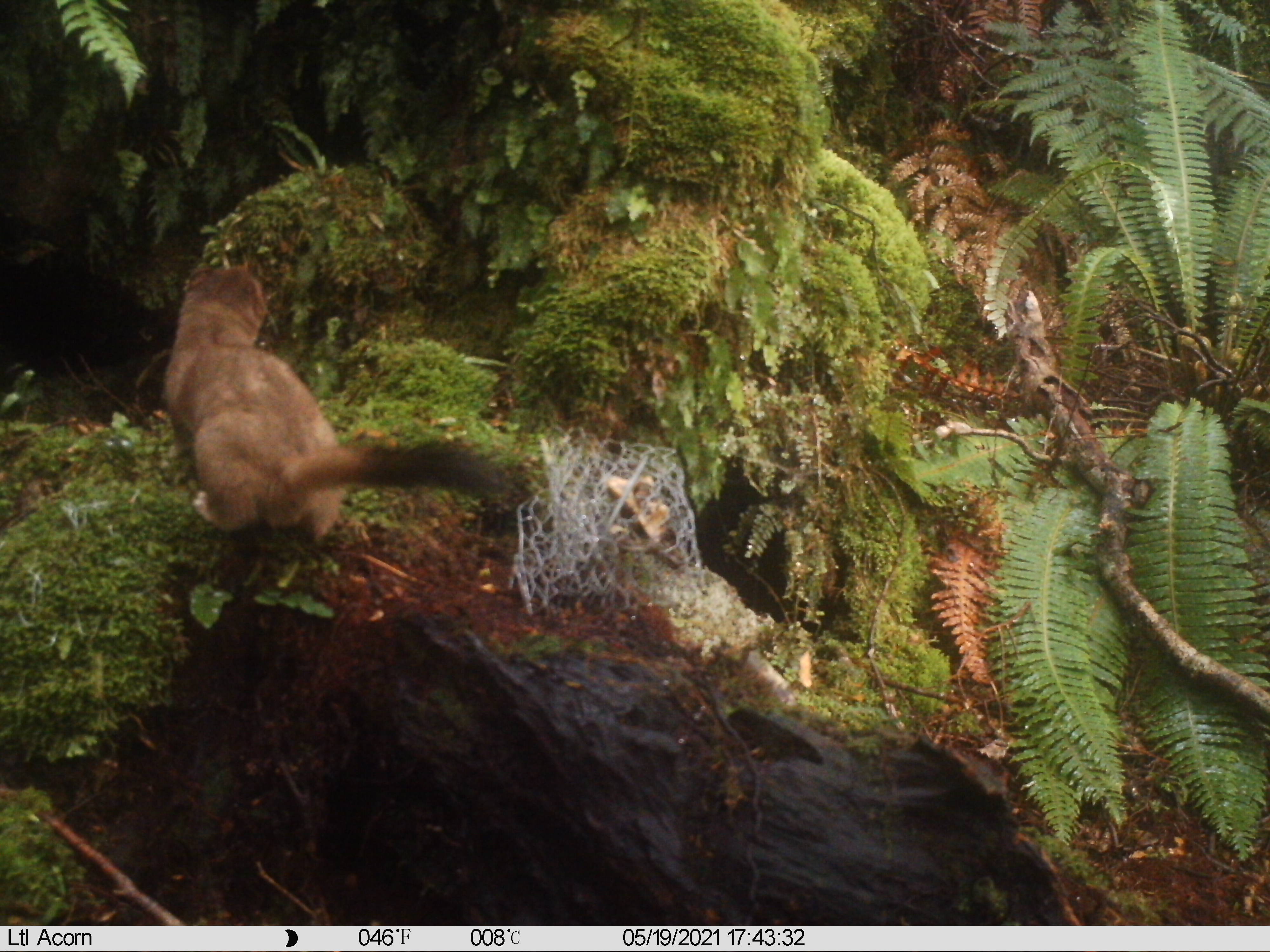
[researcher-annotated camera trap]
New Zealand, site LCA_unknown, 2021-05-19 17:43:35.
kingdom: Animalia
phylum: Chordata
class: Mammalia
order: Carnivora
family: Mustelidae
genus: Mustela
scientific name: Mustela erminea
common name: stoat